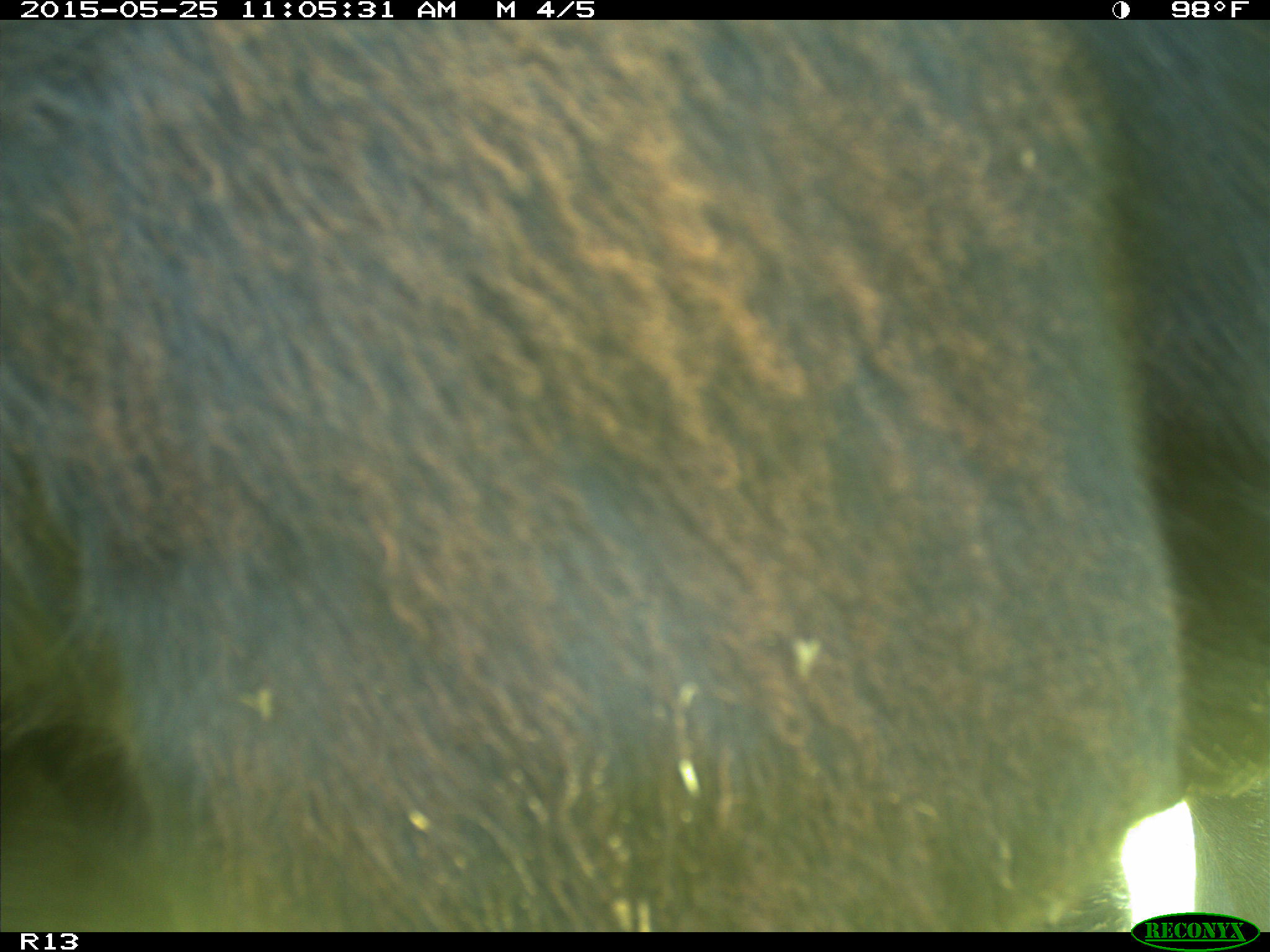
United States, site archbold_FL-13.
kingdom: Animalia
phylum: Chordata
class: Mammalia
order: Artiodactyla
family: Bovidae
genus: Bos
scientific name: Bos taurus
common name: domestic cow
Bos taurus (domestic cow).